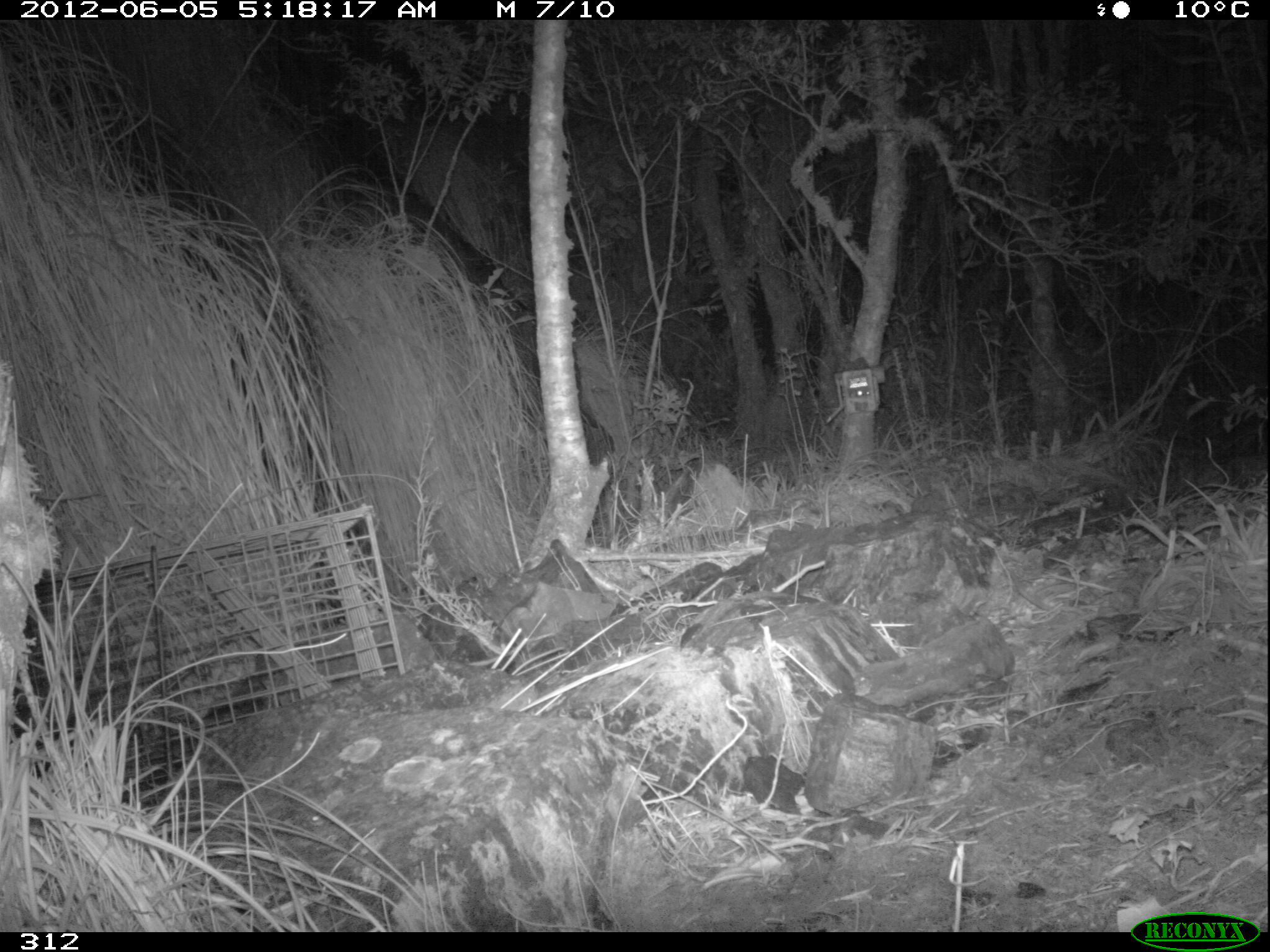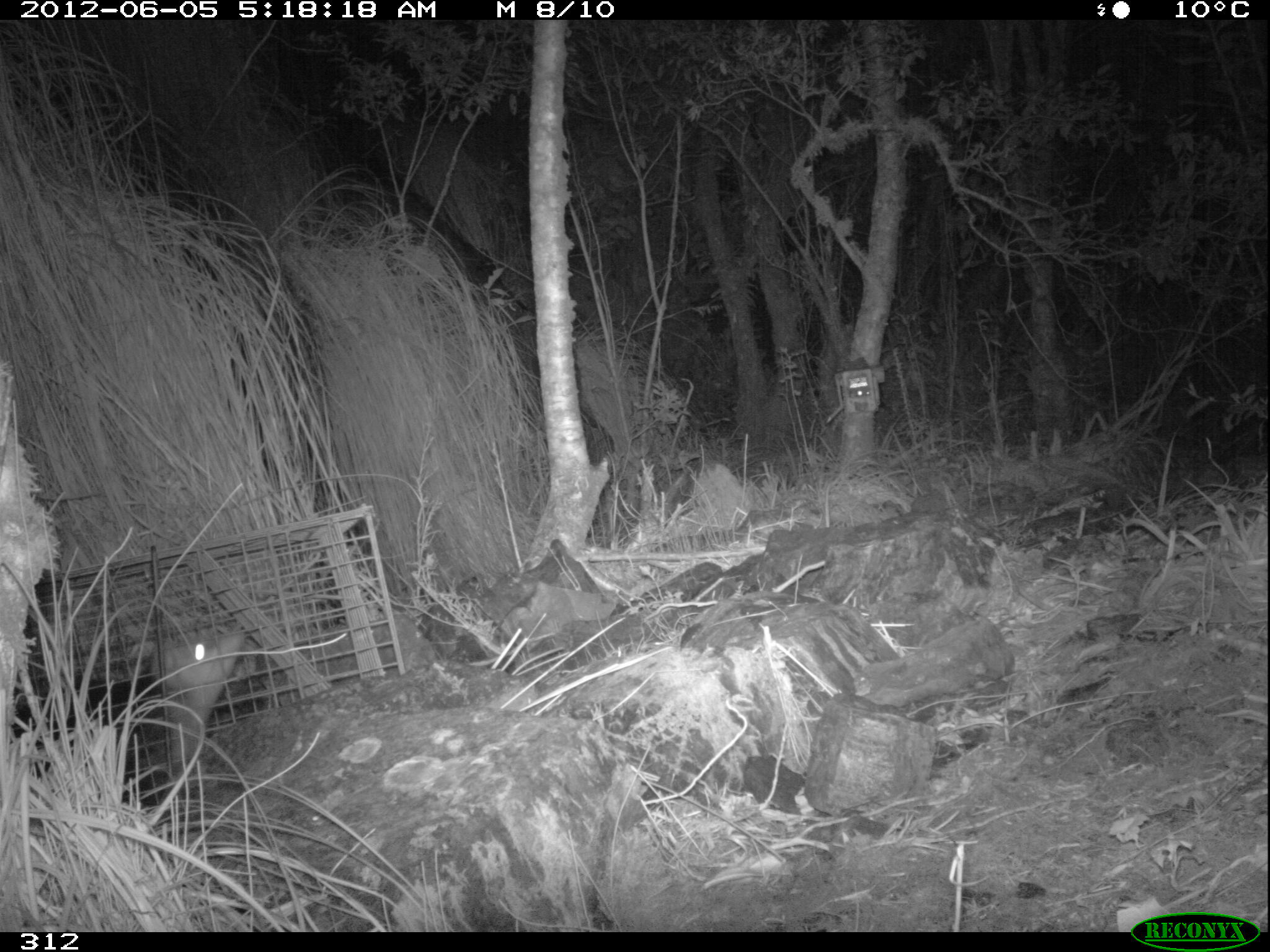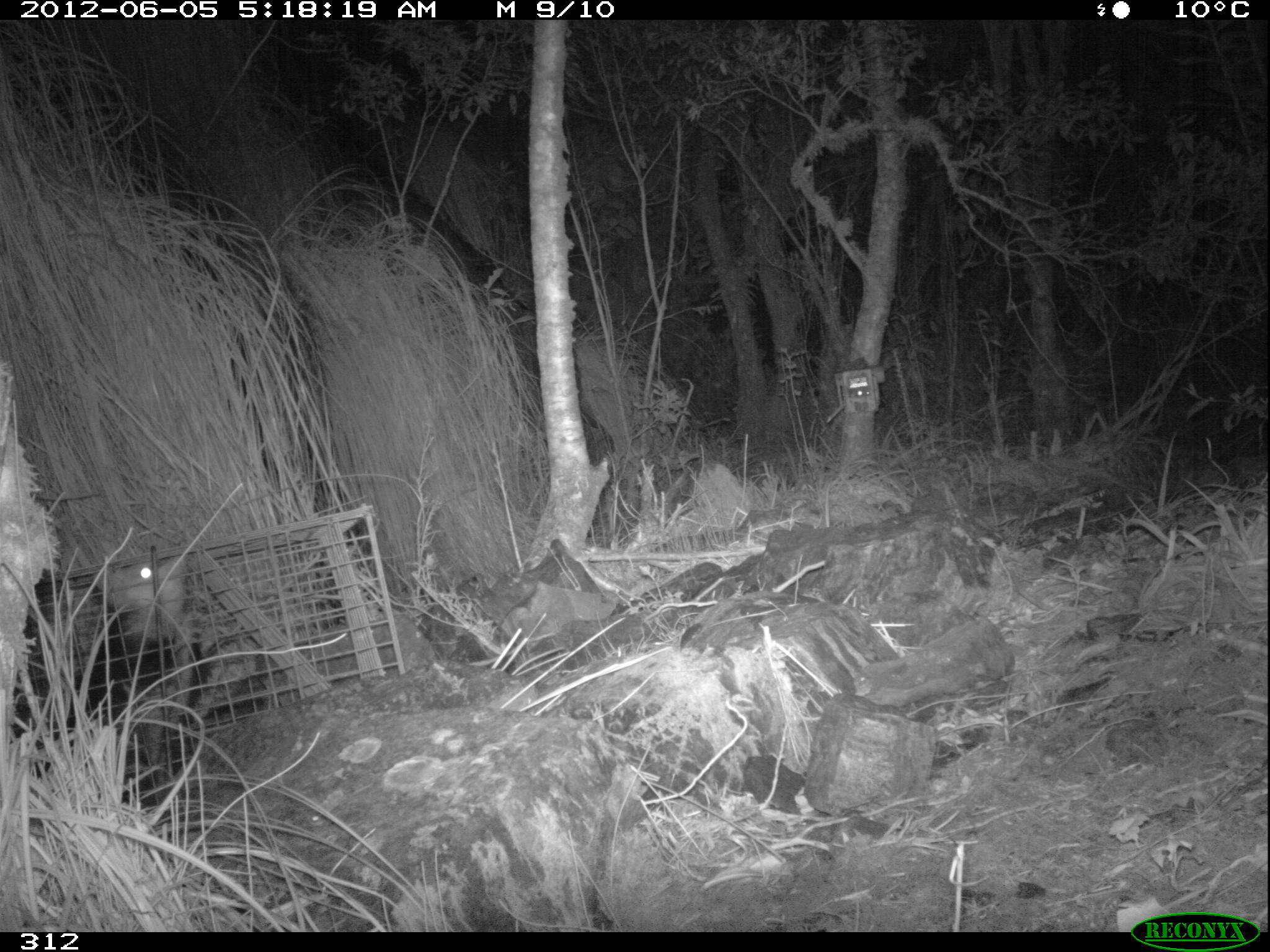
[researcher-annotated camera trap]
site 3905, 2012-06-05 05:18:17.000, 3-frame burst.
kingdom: Animalia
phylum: Chordata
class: Mammalia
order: Didelphimorphia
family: Didelphidae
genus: Didelphis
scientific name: Didelphis pernigra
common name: andean white-eared opossum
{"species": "Didelphis pernigra (andean white-eared opossum)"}